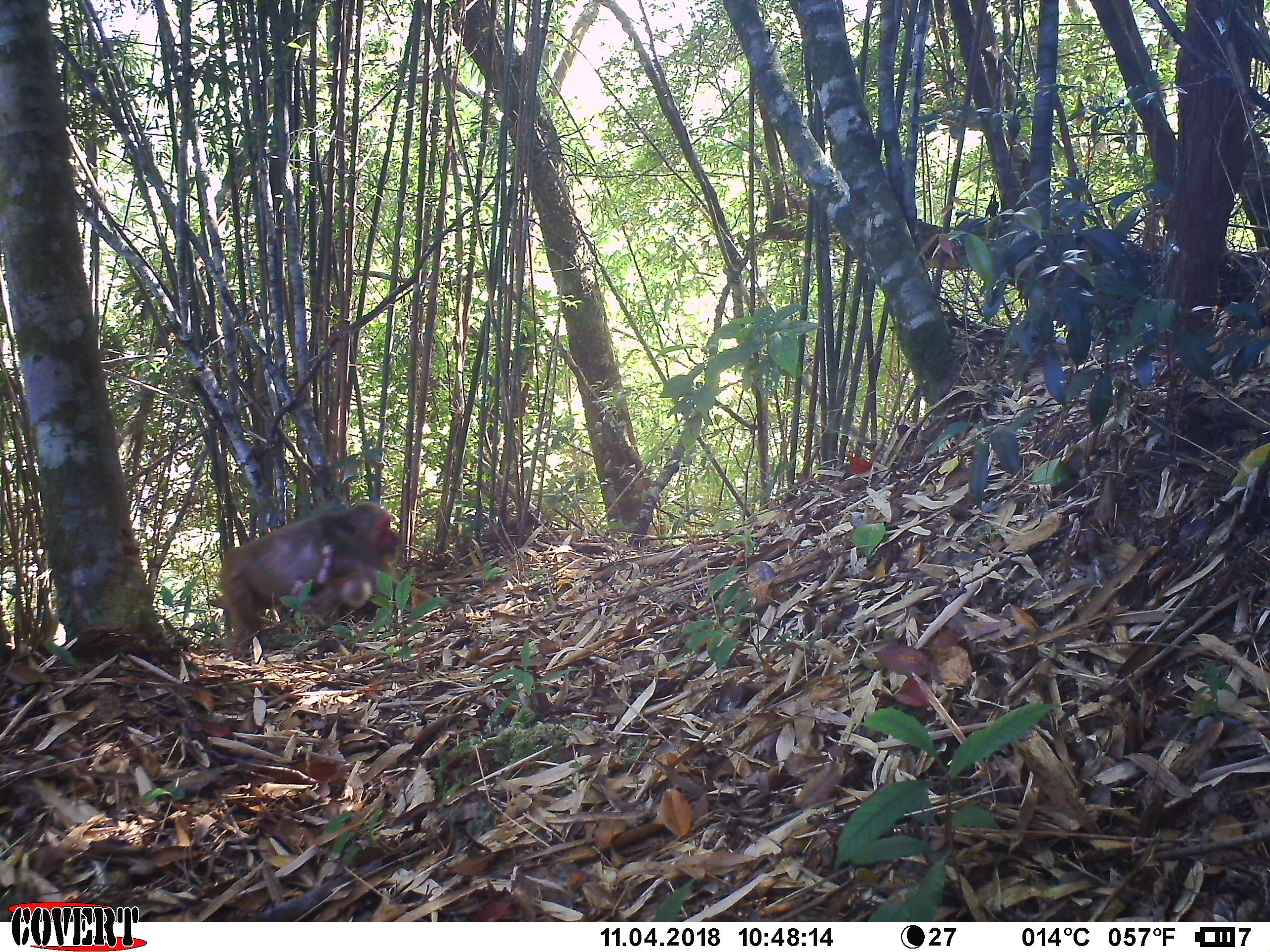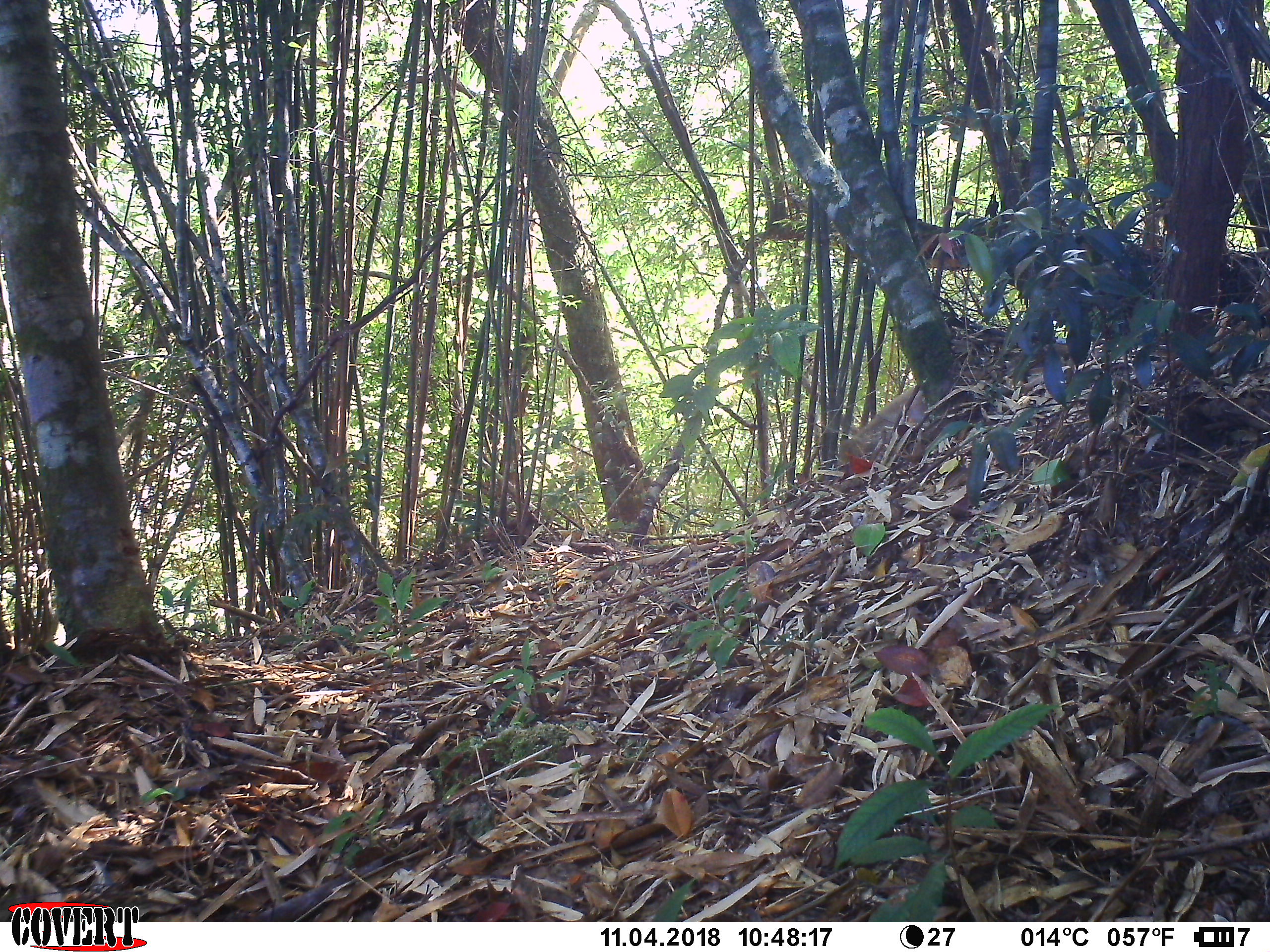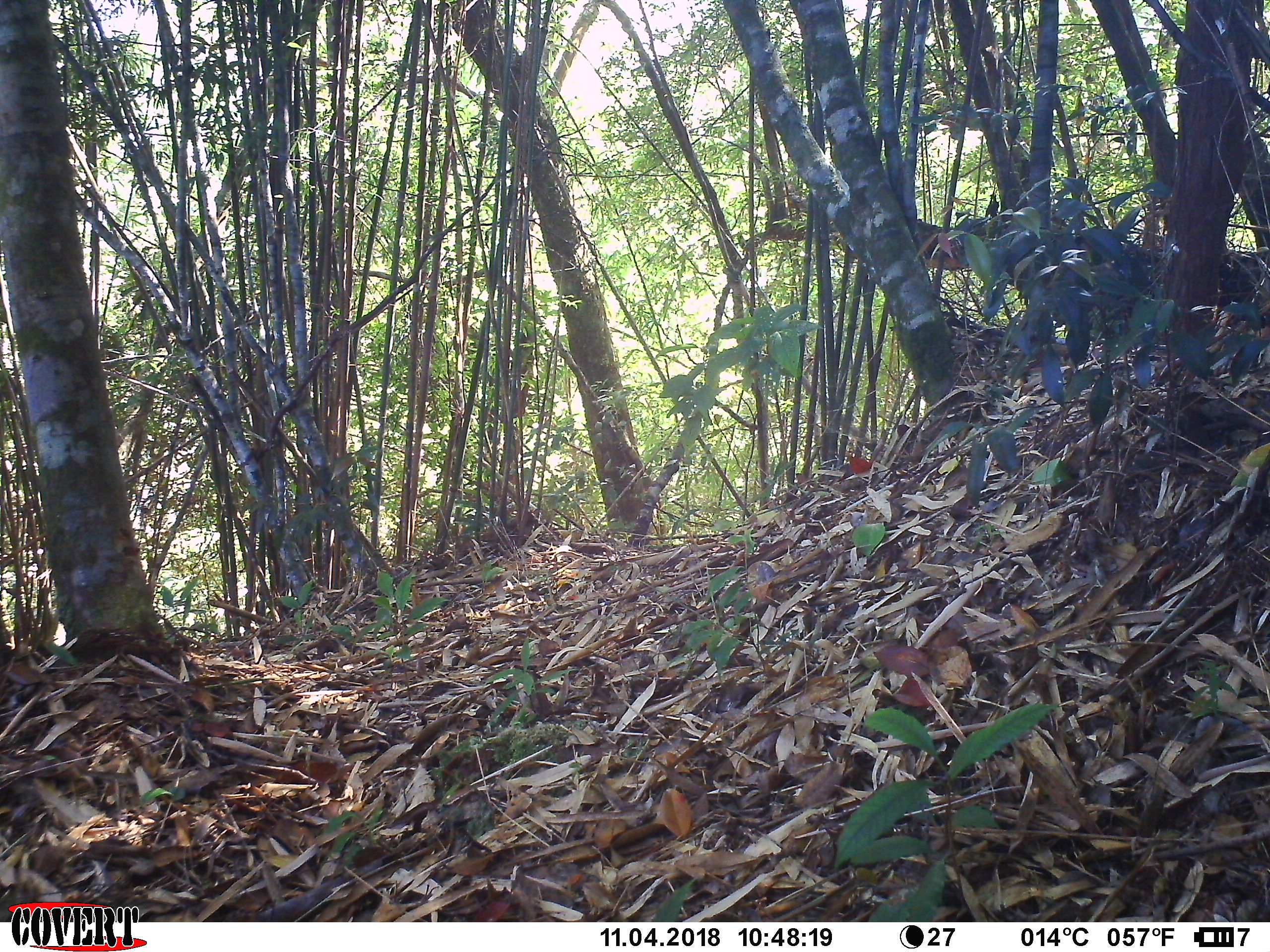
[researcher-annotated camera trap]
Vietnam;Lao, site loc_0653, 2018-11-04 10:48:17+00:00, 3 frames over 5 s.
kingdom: Animalia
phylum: Chordata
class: Mammalia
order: Primates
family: Cercopithecidae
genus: Macaca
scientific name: Macaca arctoides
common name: stump-tailed macaque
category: stump tailed macaque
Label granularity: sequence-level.